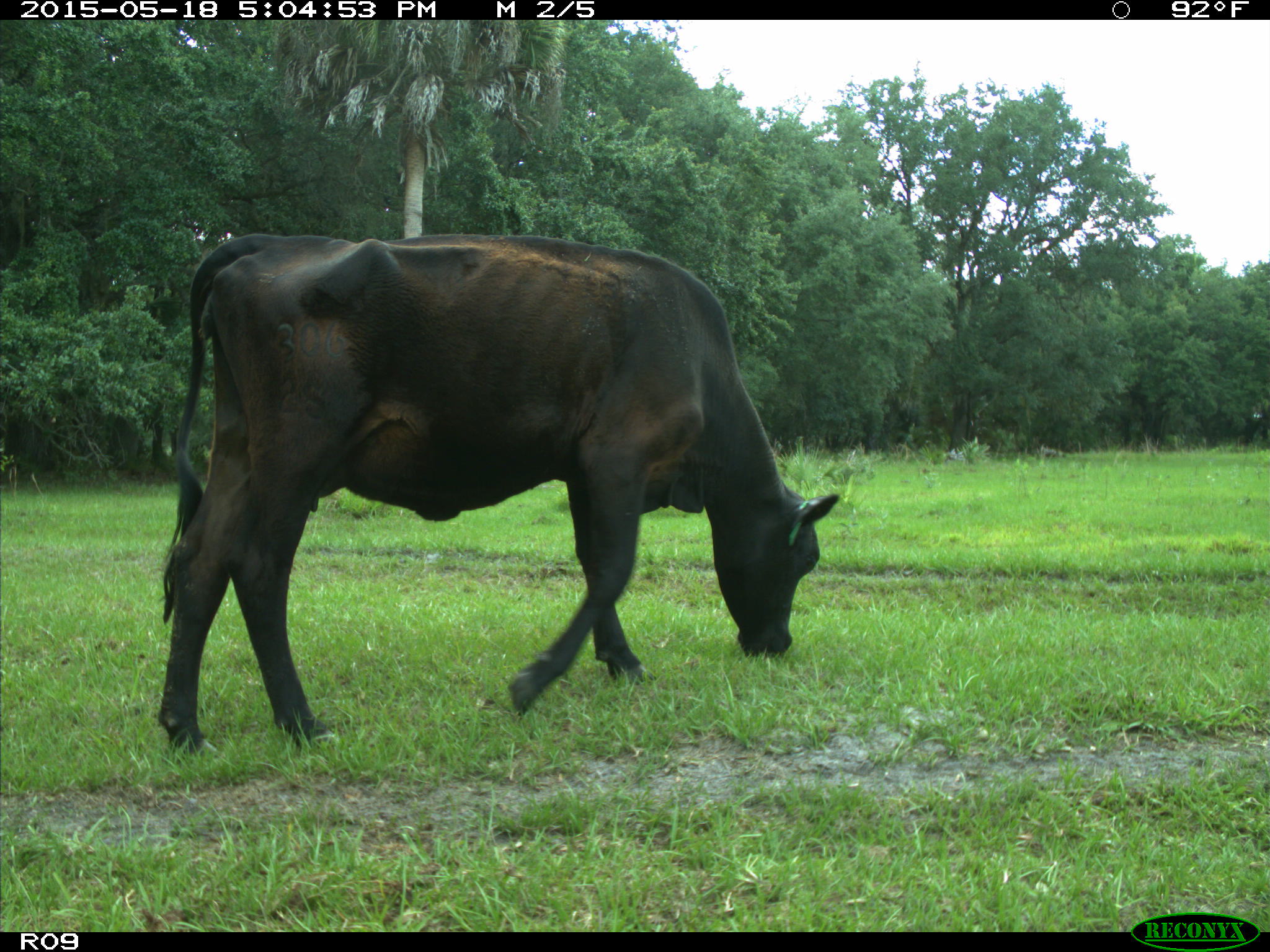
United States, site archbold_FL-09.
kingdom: Animalia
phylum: Chordata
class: Mammalia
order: Artiodactyla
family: Bovidae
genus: Bos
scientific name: Bos taurus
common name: domestic cow